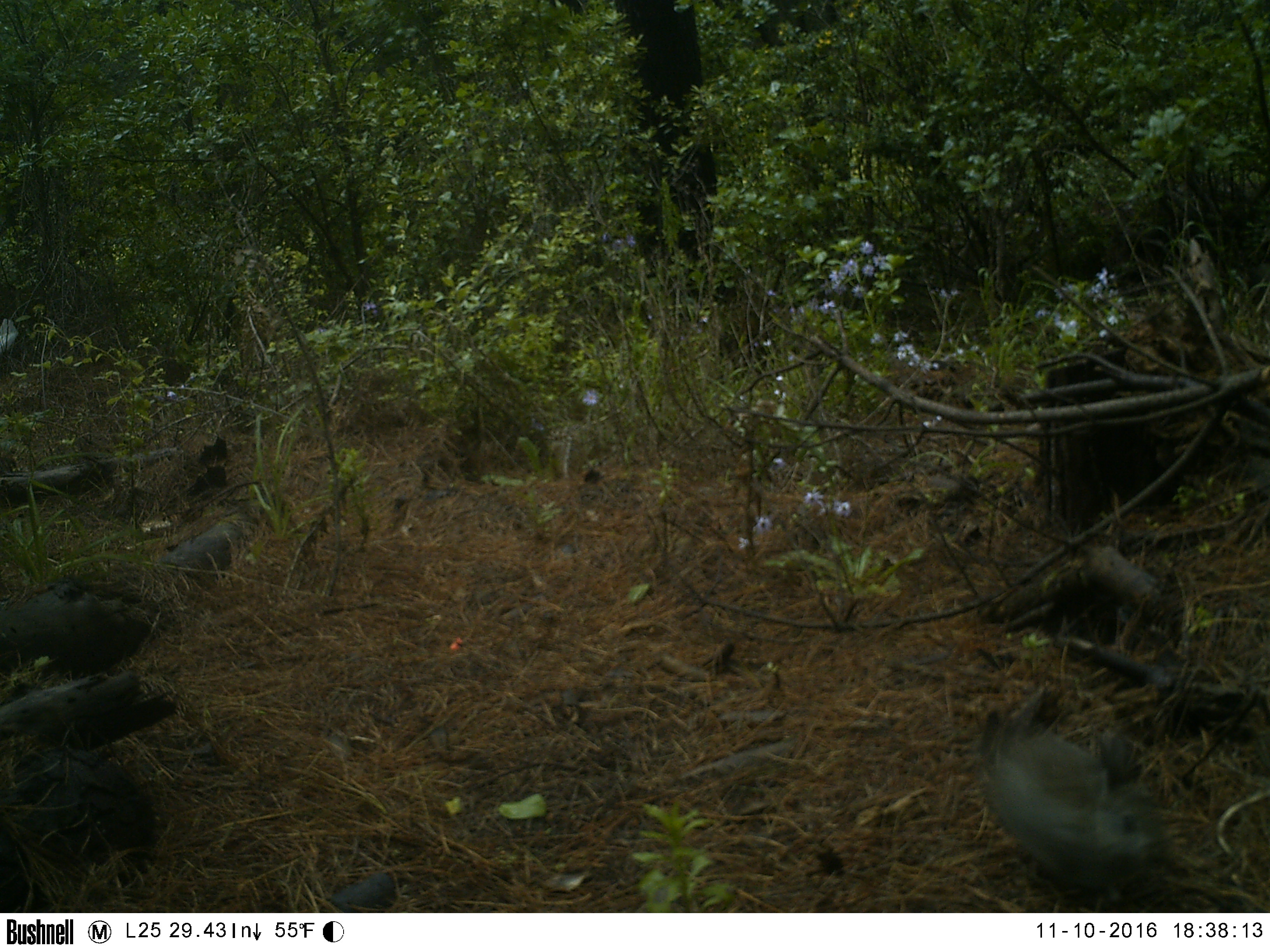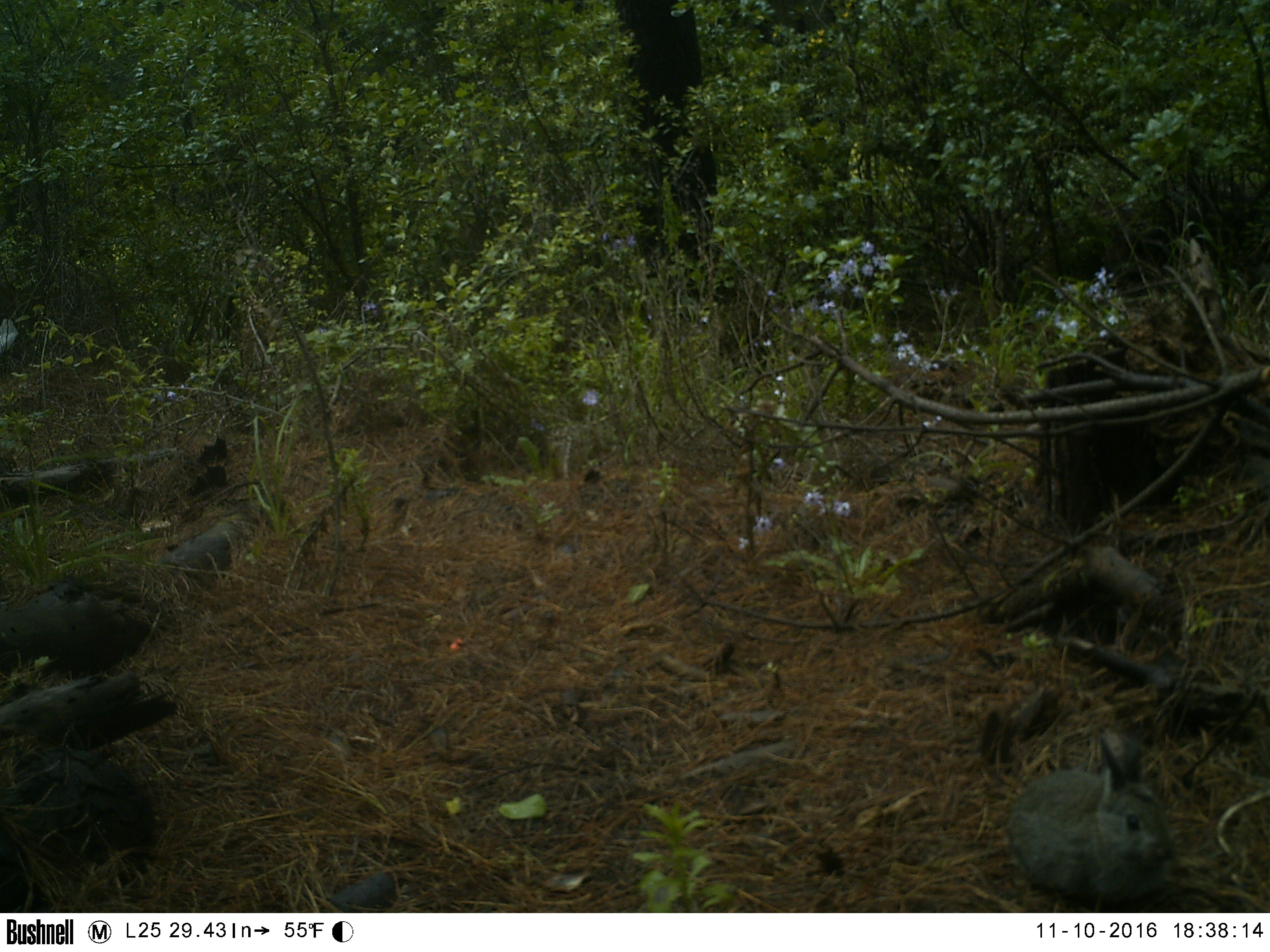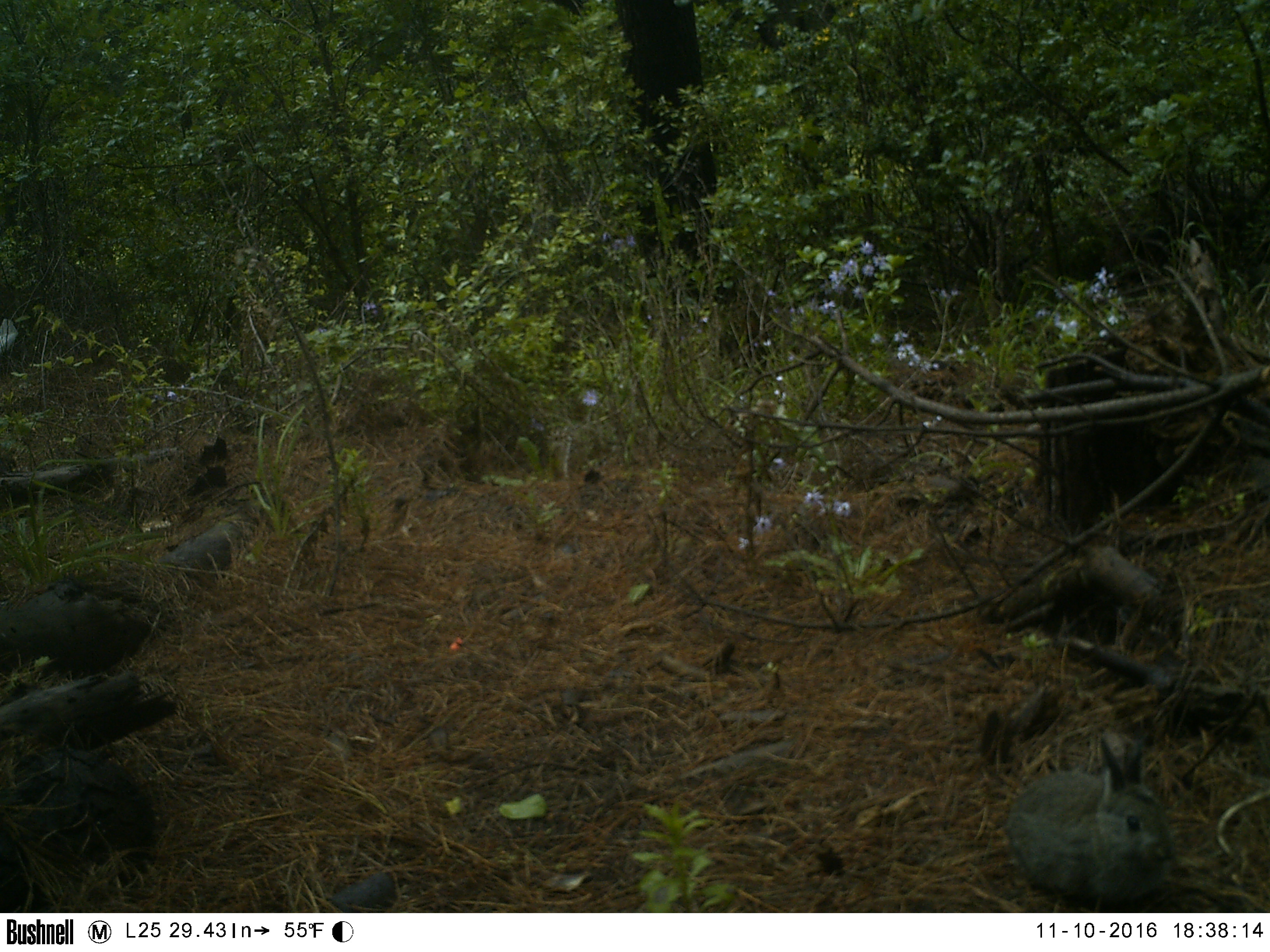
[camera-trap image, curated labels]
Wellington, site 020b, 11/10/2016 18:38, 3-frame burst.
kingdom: Animalia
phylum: Chordata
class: Mammalia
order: Lagomorpha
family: Leporidae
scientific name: Leporidae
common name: rabbit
Rabbit (Leporidae).